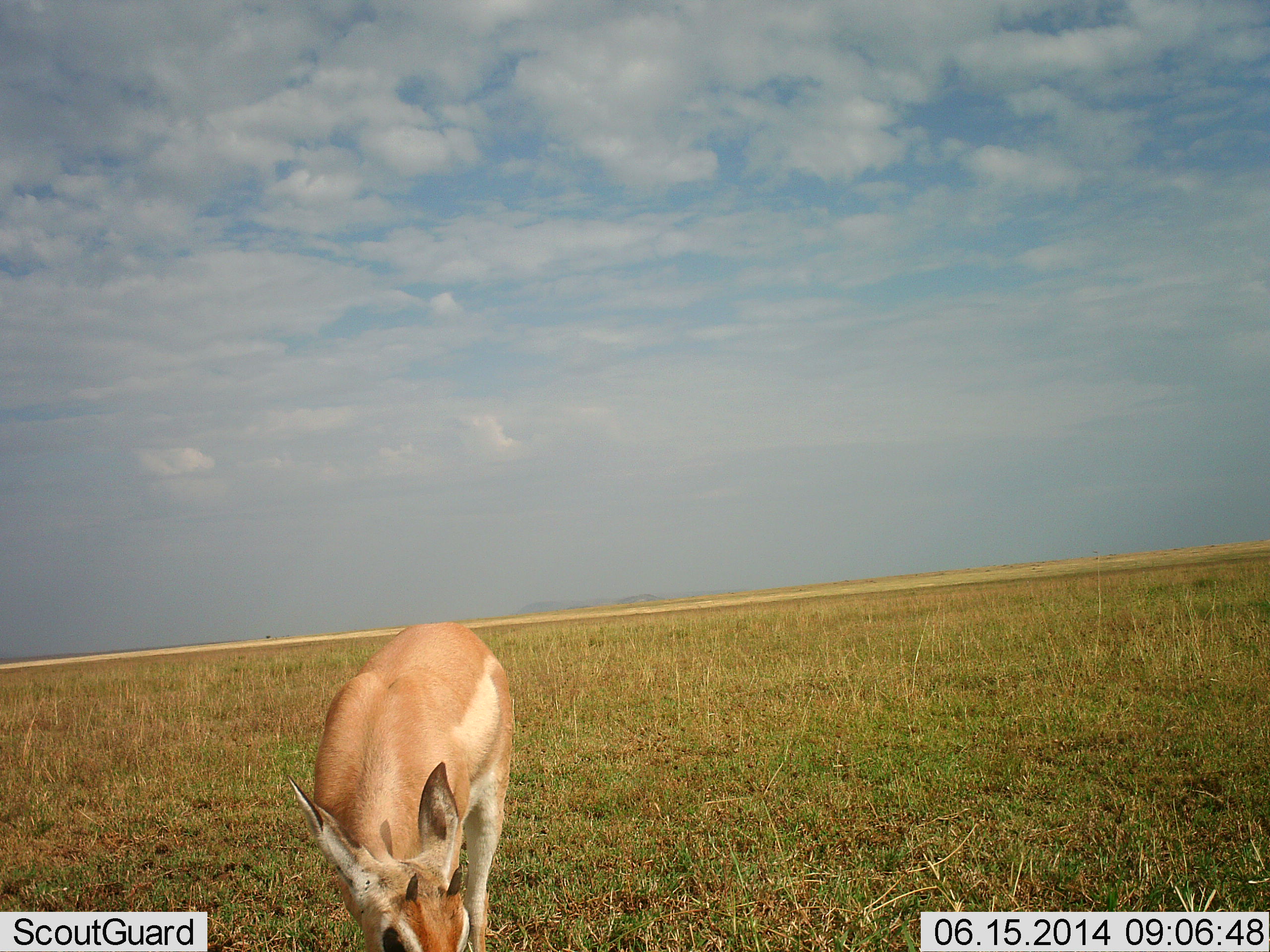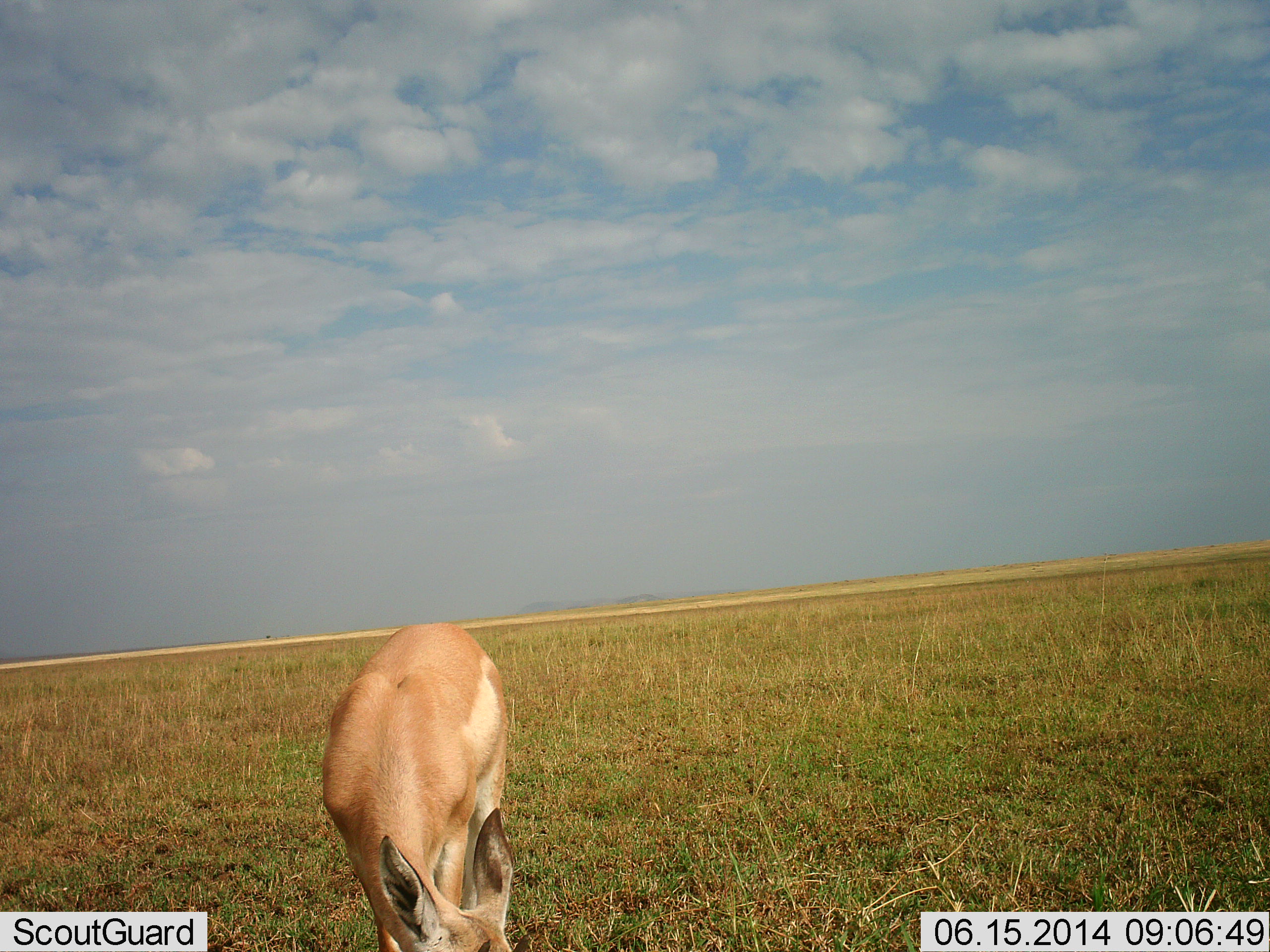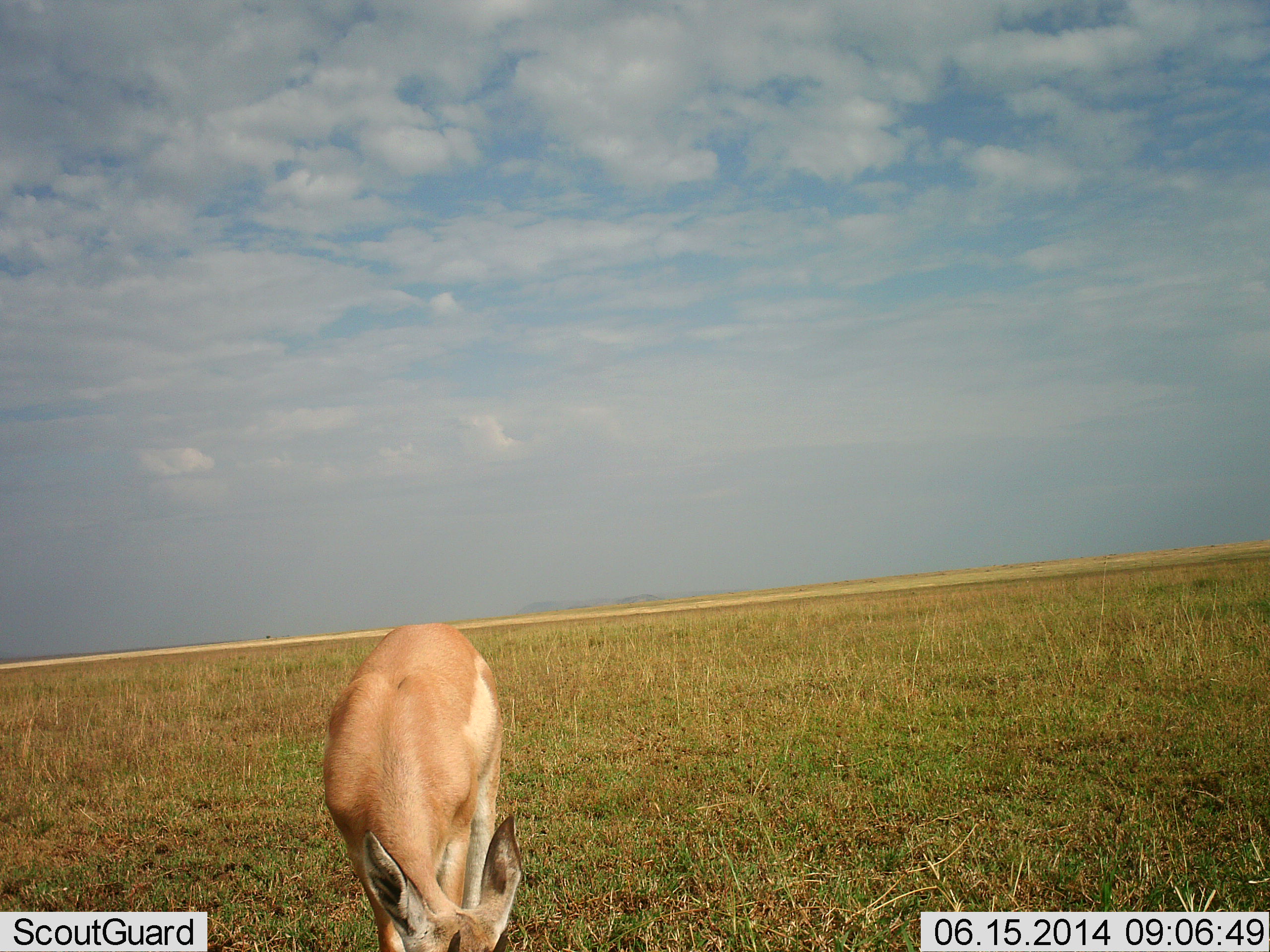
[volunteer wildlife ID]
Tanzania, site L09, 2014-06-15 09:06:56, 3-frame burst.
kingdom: Animalia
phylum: Chordata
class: Mammalia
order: Artiodactyla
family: Bovidae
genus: Nanger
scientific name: Nanger granti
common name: grant's gazelle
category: gazellegrants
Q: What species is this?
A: Gazellegrants (grant's gazelle) (Nanger granti).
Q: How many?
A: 1.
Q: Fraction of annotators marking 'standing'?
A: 20%.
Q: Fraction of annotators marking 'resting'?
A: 0%.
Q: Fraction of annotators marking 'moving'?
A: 0%.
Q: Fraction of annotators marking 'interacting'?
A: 0%.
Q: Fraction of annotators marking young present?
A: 0%.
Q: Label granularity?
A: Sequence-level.